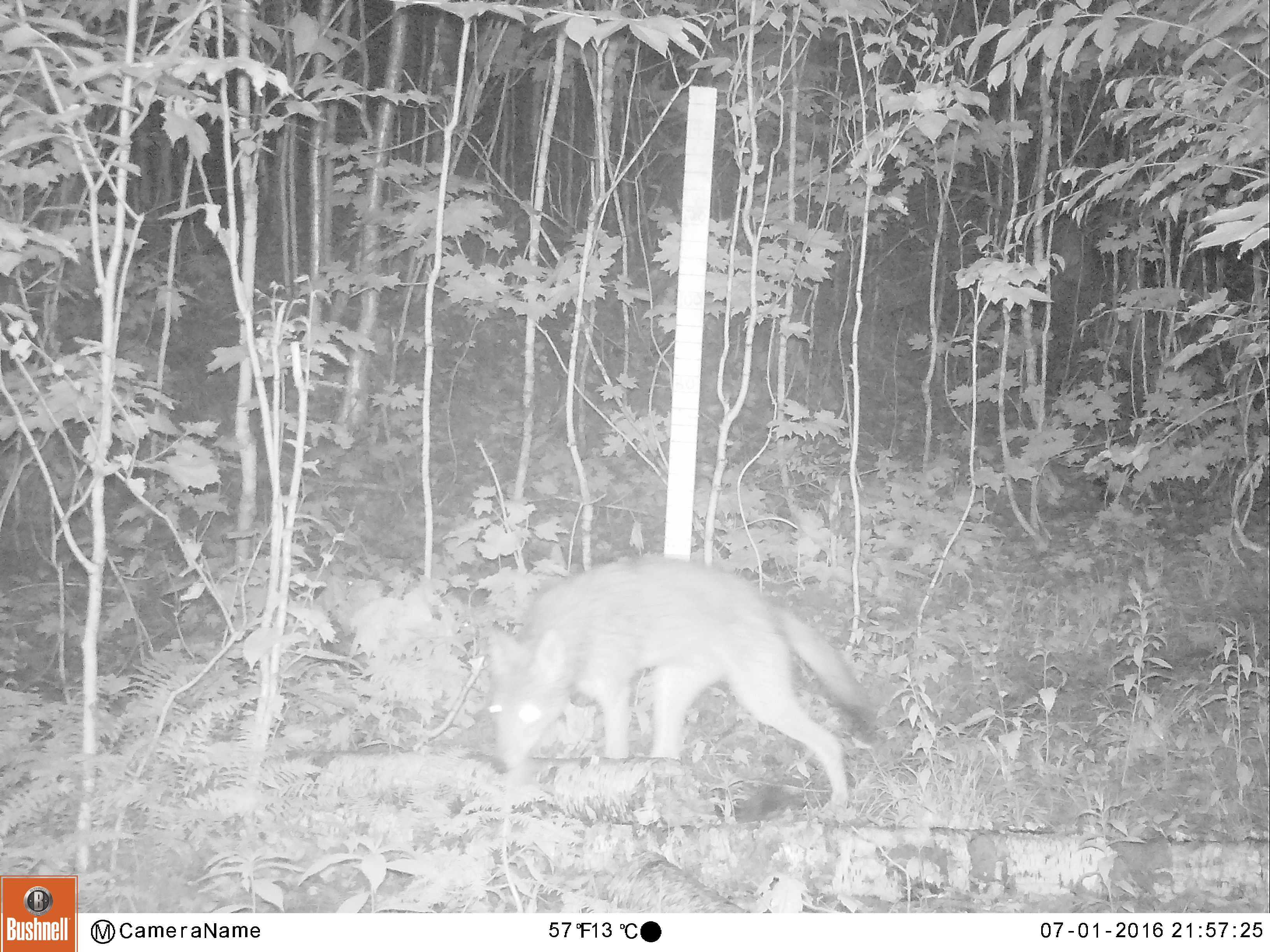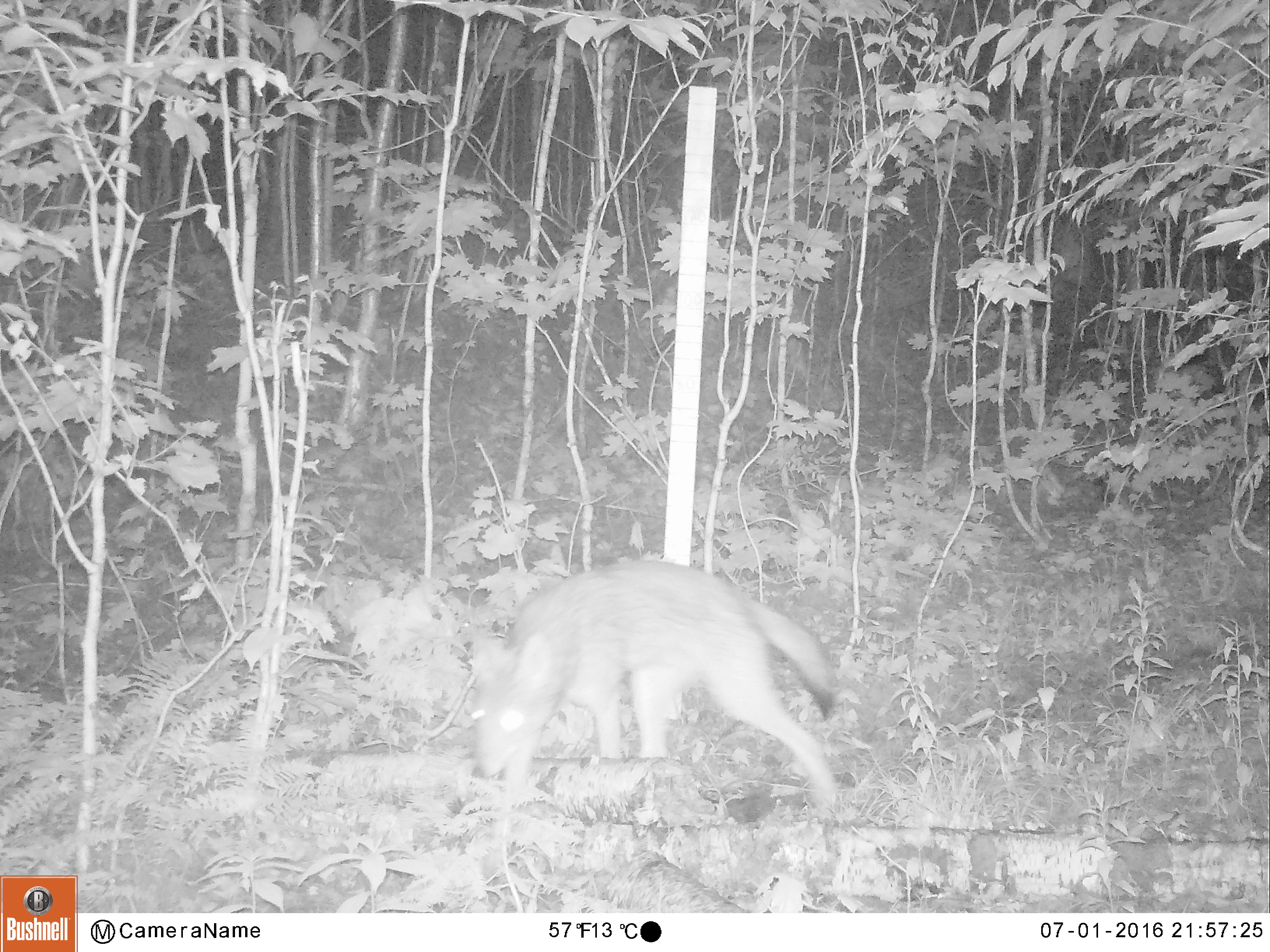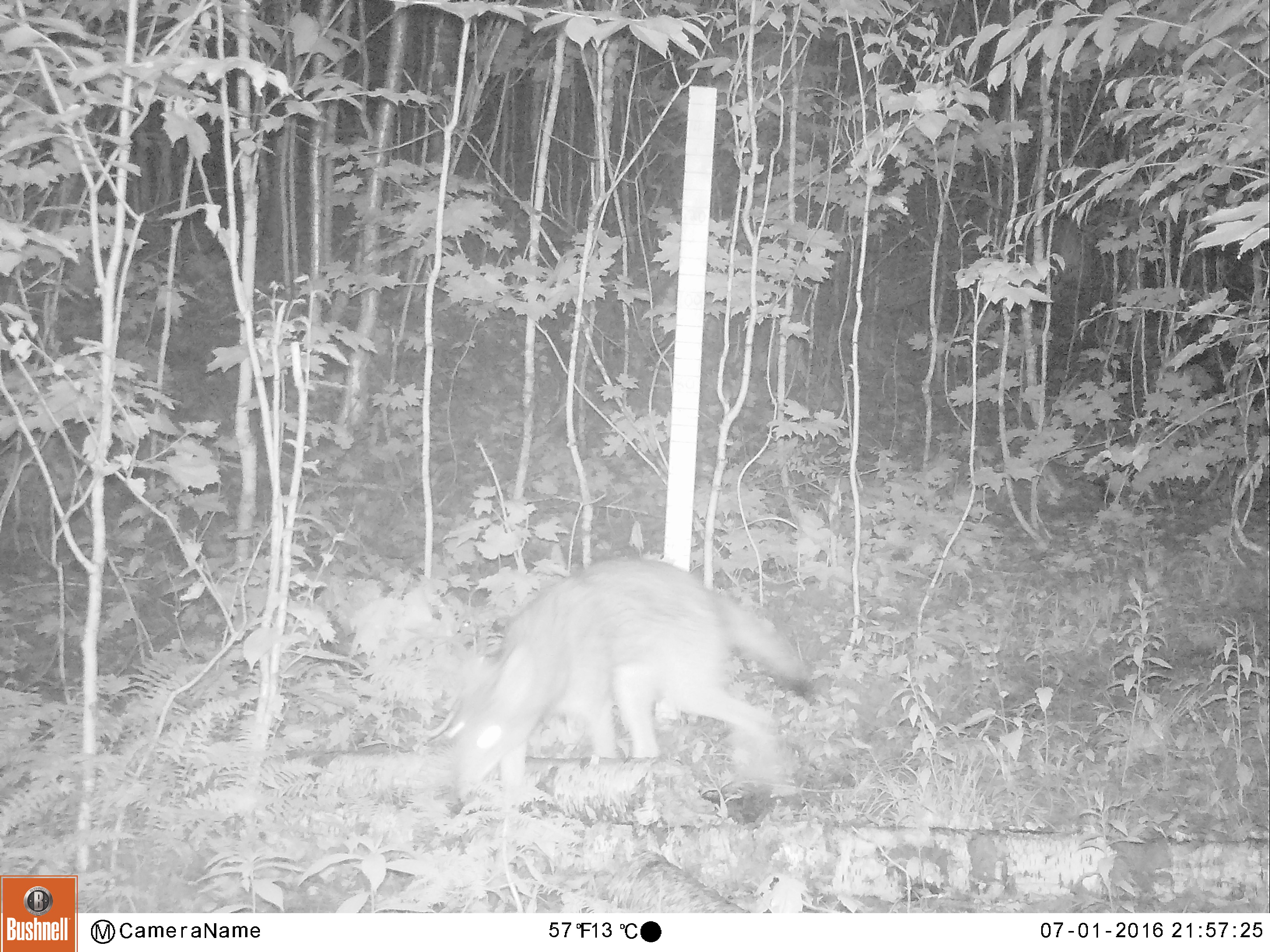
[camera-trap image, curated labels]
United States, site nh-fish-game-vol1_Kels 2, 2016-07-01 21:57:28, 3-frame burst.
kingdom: Animalia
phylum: Chordata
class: Mammalia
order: Carnivora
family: Canidae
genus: Canis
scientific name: Canis latrans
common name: coyote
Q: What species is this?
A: Coyote (Canis latrans).